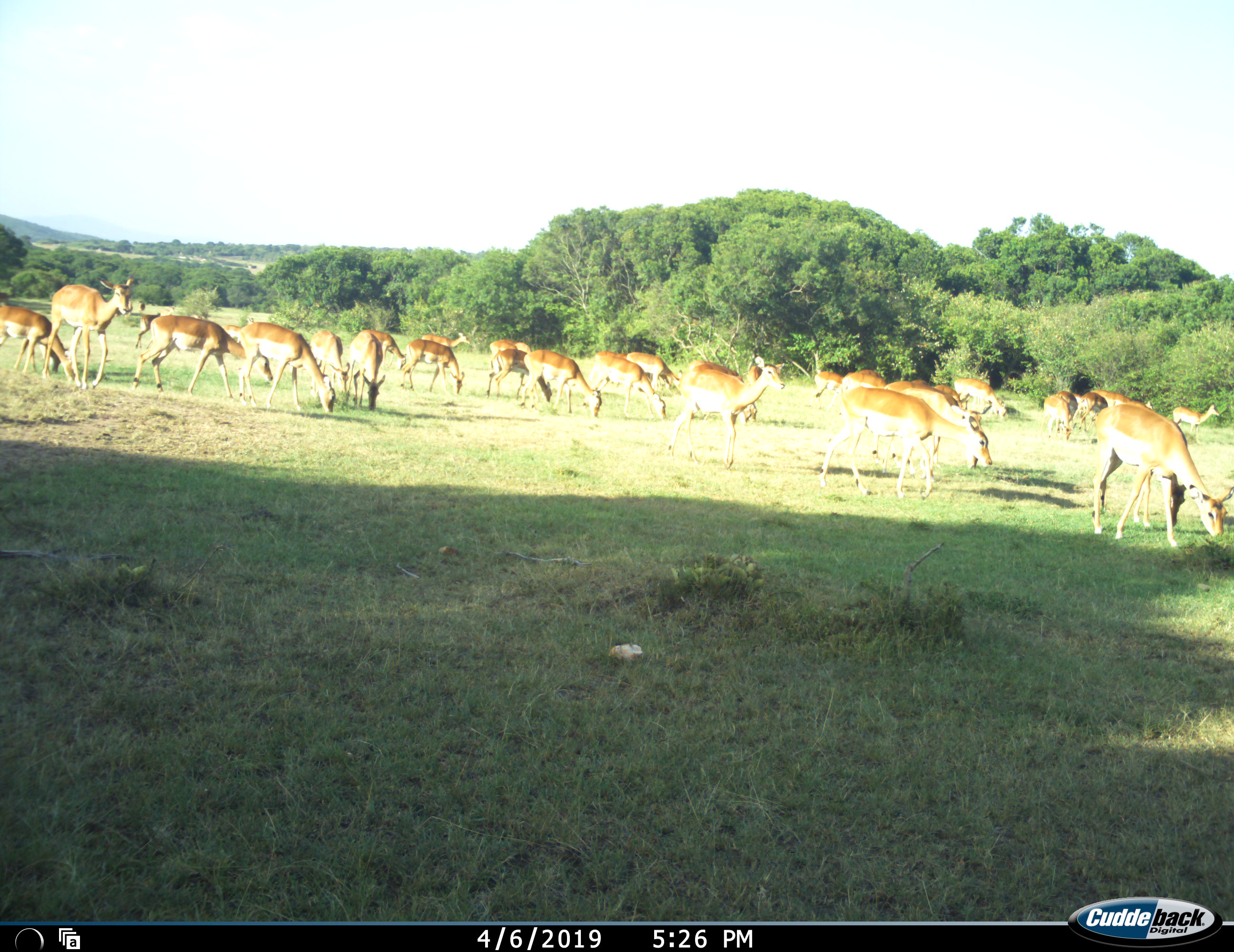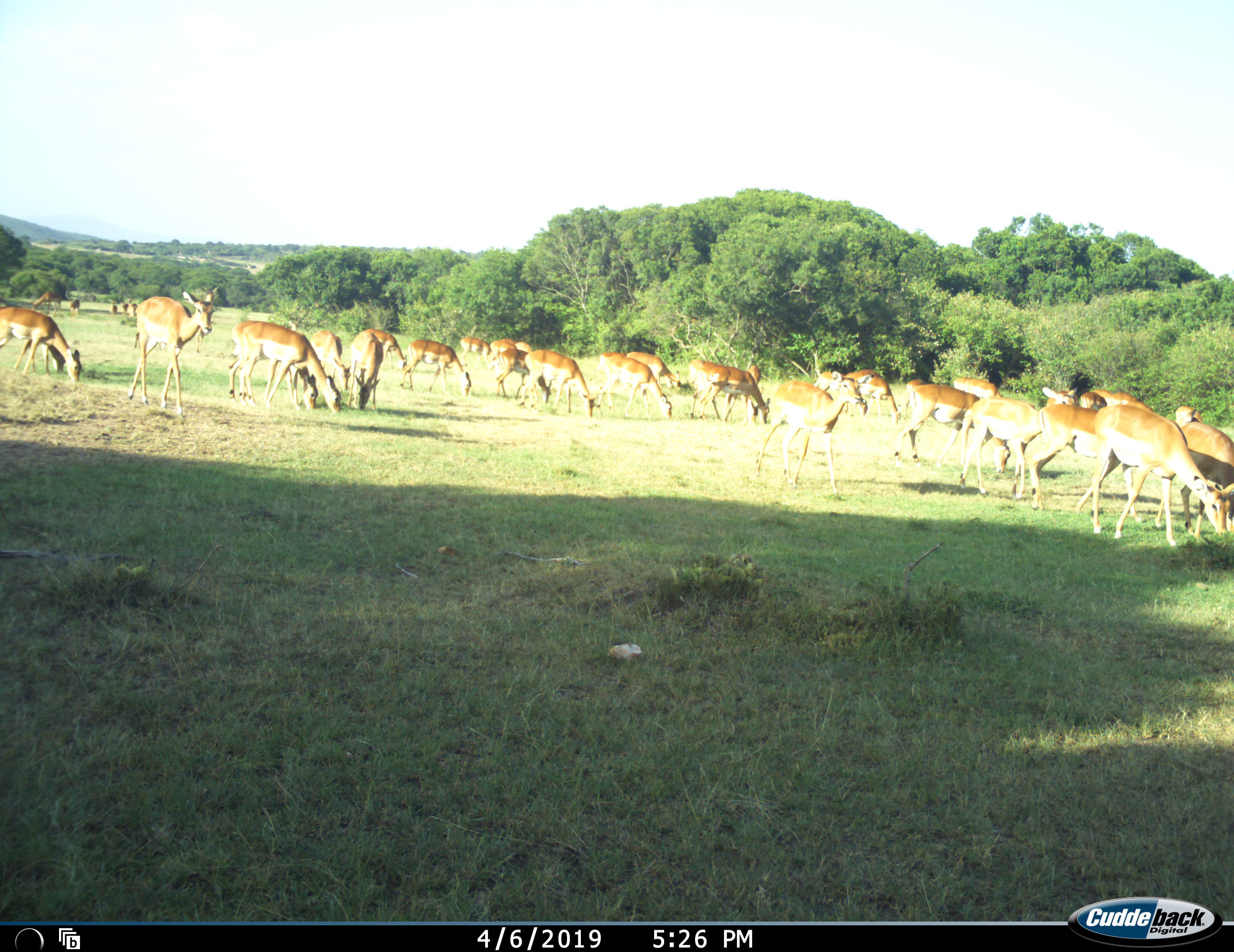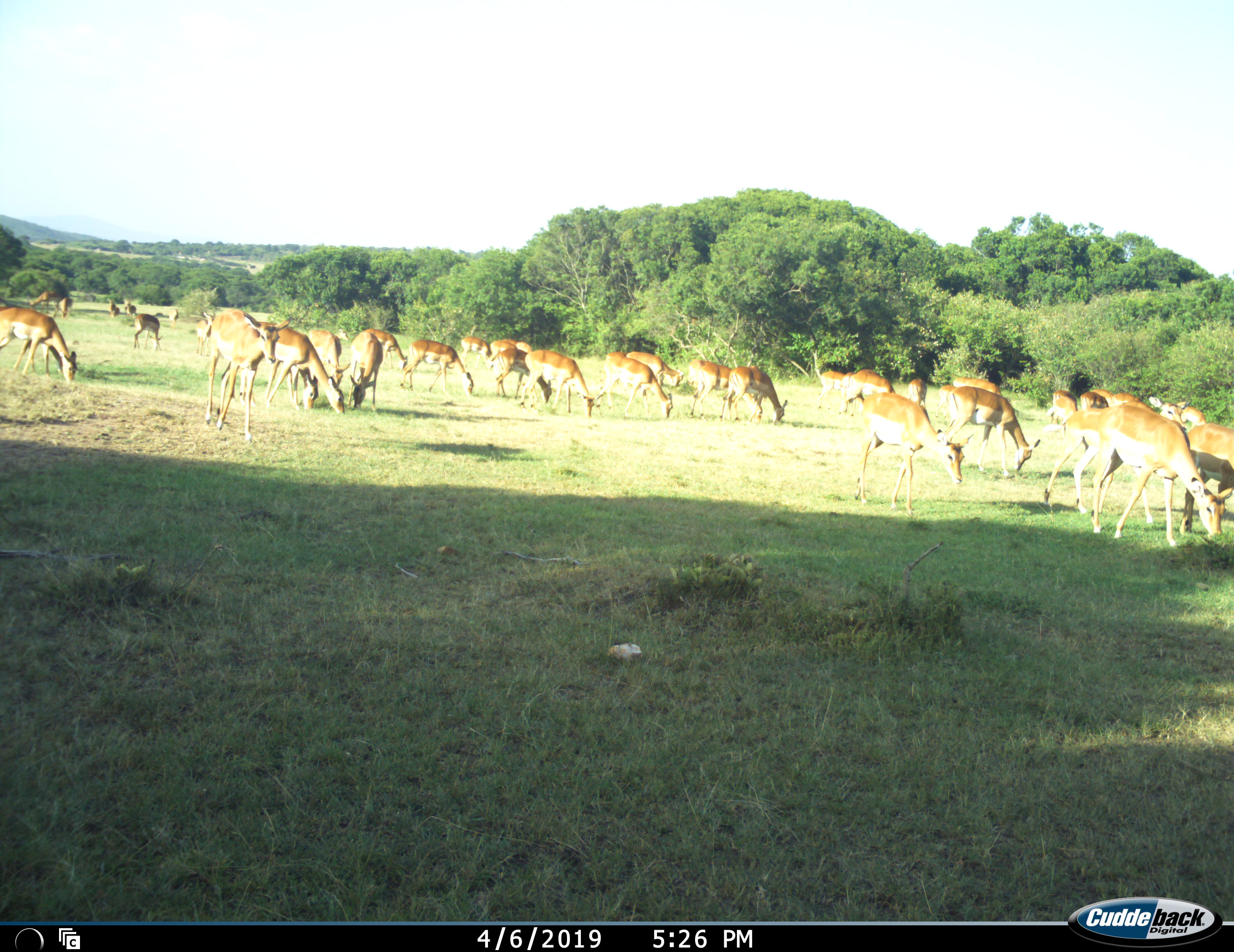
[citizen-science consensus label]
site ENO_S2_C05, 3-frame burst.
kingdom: Animalia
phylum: Chordata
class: Mammalia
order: Artiodactyla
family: Bovidae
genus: Aepyceros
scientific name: Aepyceros melampus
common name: impala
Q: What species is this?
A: Impala (Aepyceros melampus).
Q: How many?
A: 11-50.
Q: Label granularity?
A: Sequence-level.